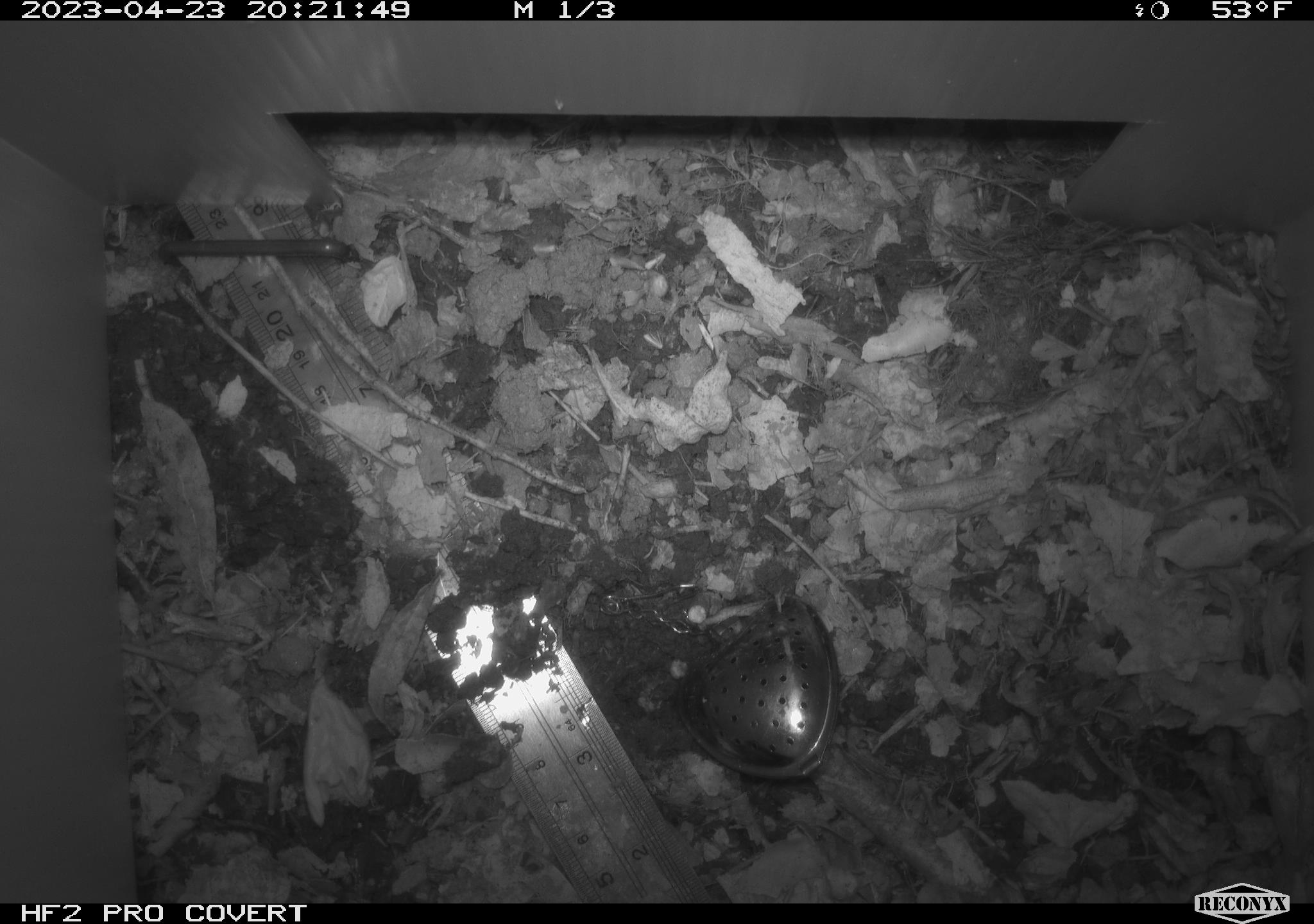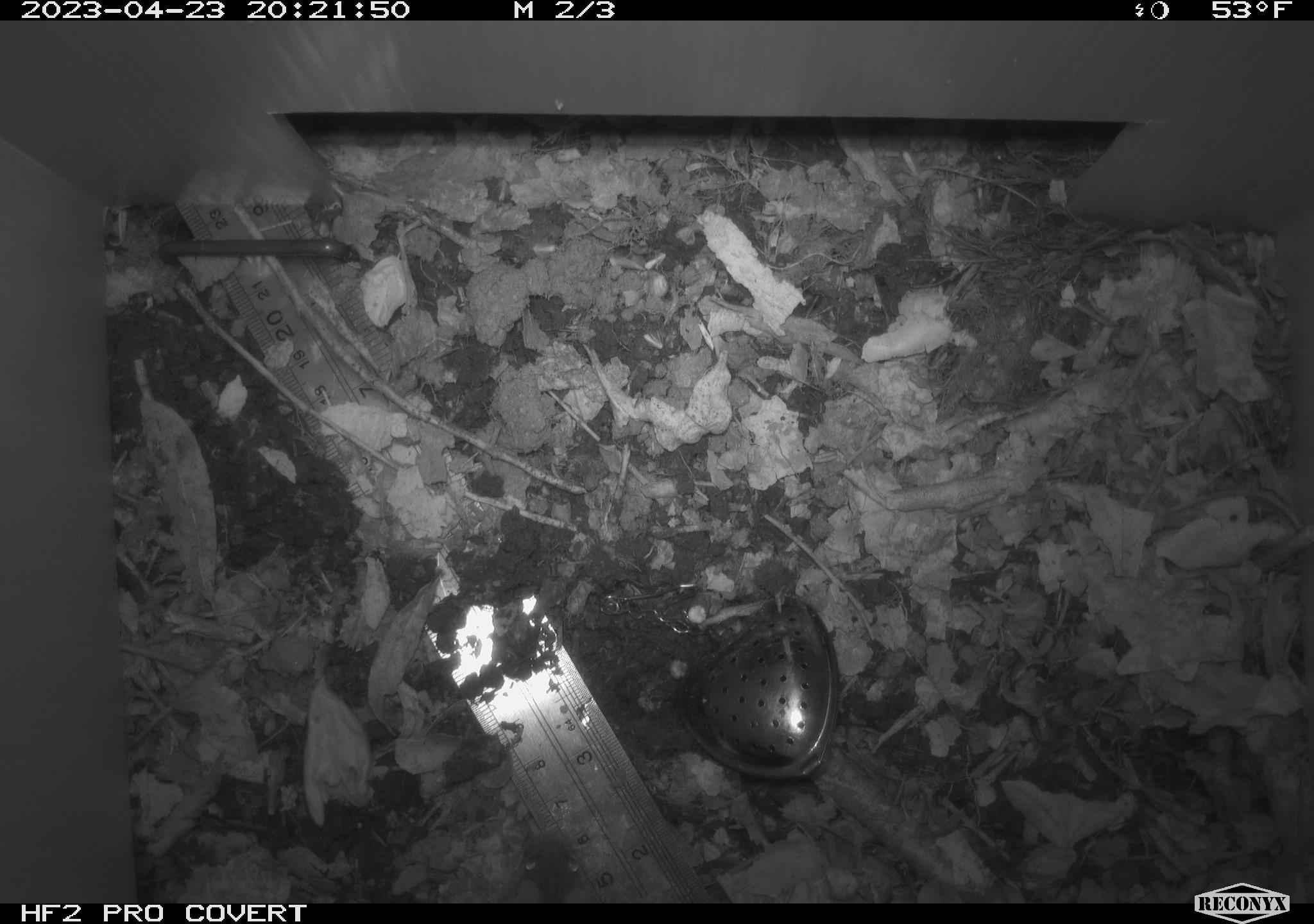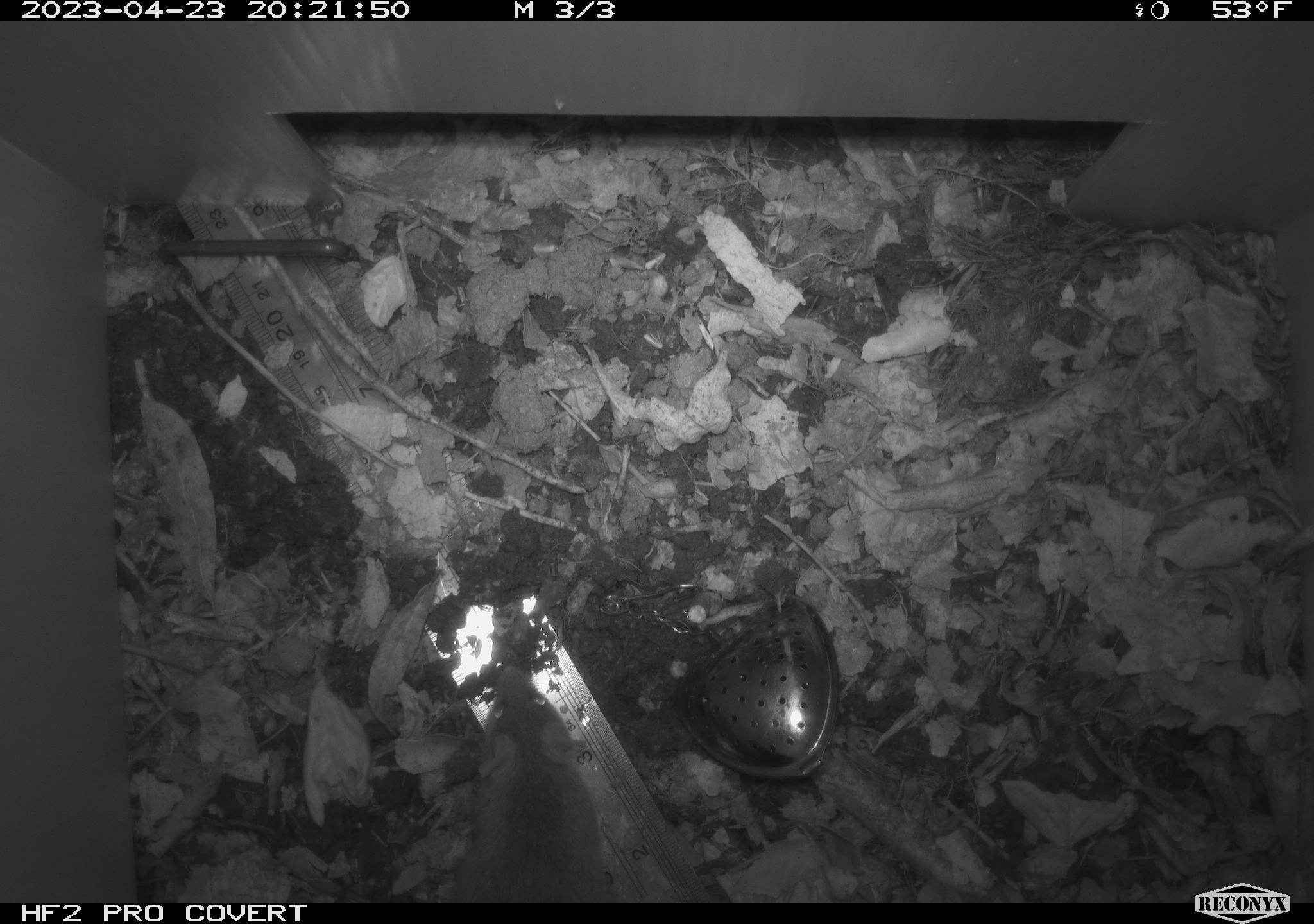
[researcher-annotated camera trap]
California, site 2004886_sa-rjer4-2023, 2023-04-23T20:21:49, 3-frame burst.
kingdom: Animalia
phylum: Chordata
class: Mammalia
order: Rodentia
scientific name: Rodentia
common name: mouse species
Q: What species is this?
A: Mouse species (Rodentia).